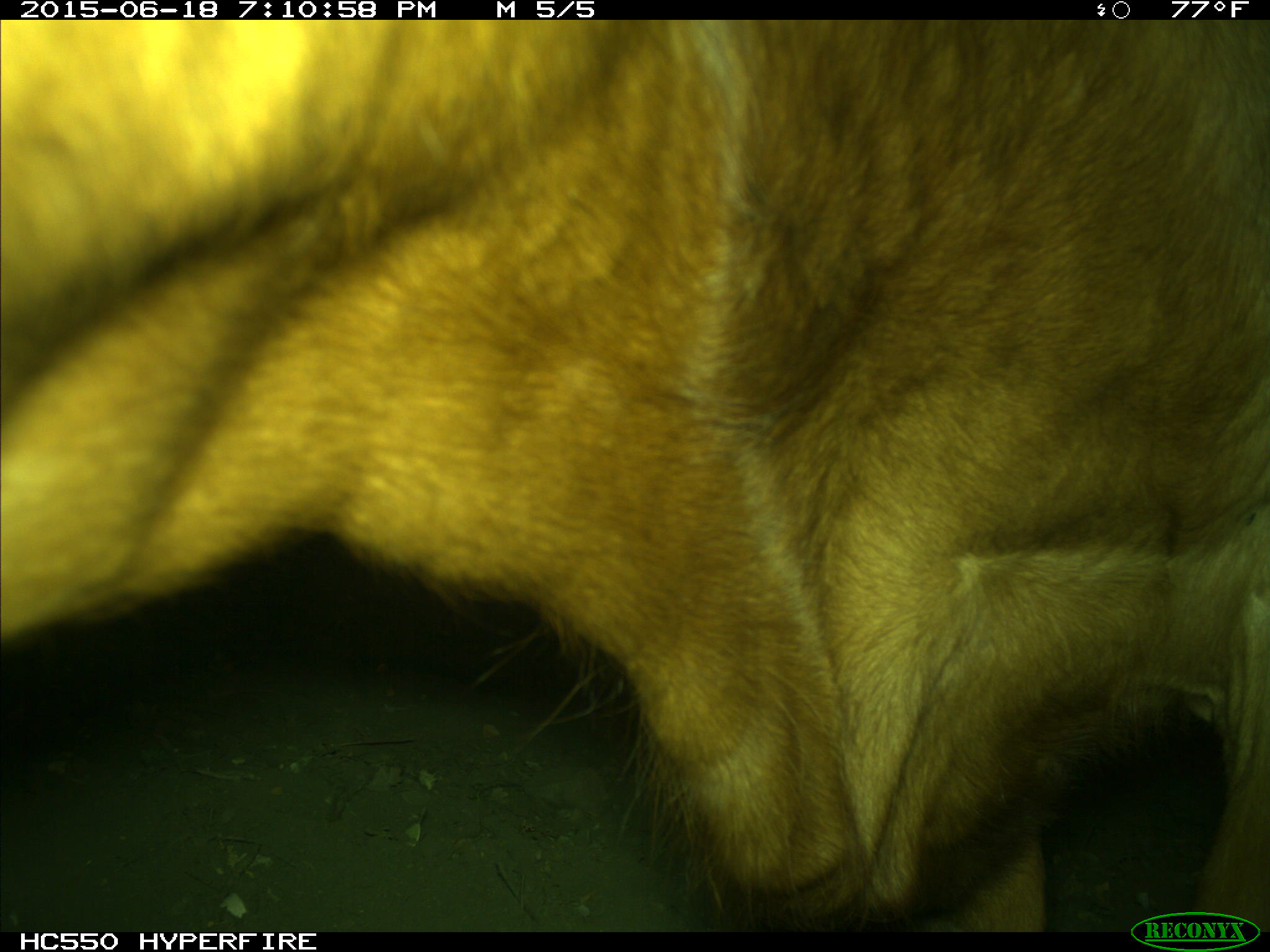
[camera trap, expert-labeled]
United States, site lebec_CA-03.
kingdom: Animalia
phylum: Chordata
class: Mammalia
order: Artiodactyla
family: Bovidae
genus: Bos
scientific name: Bos taurus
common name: domestic cow